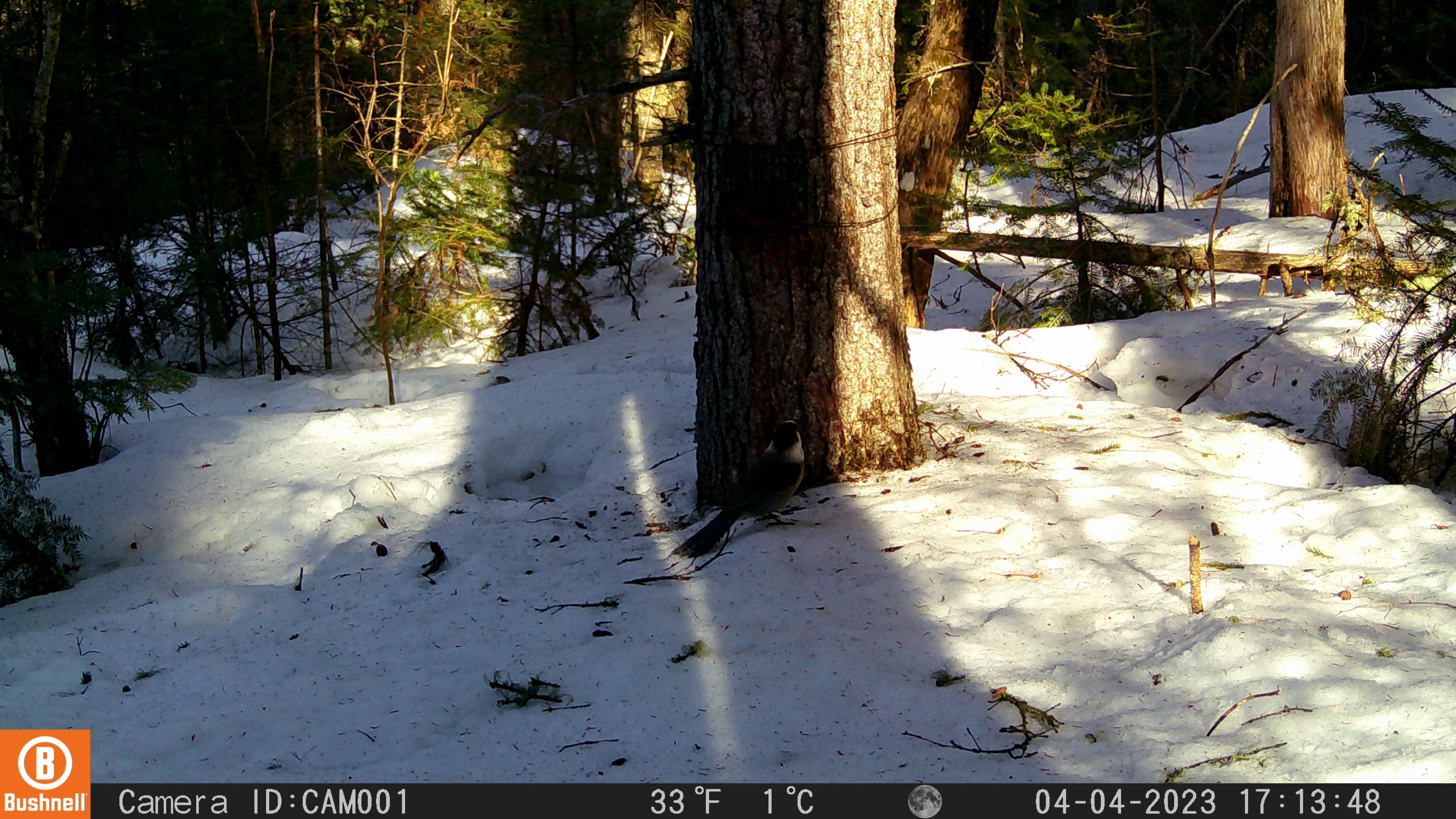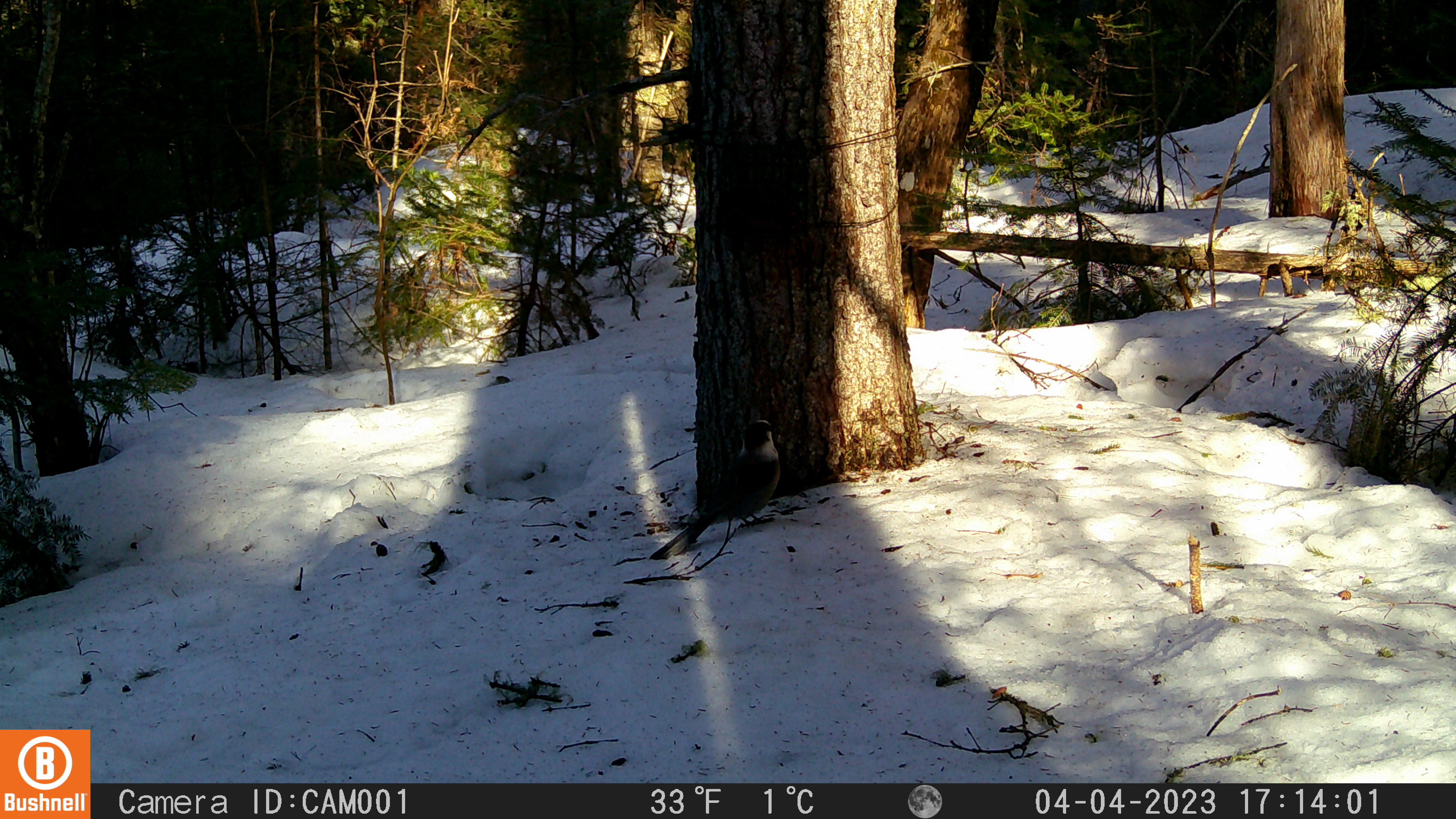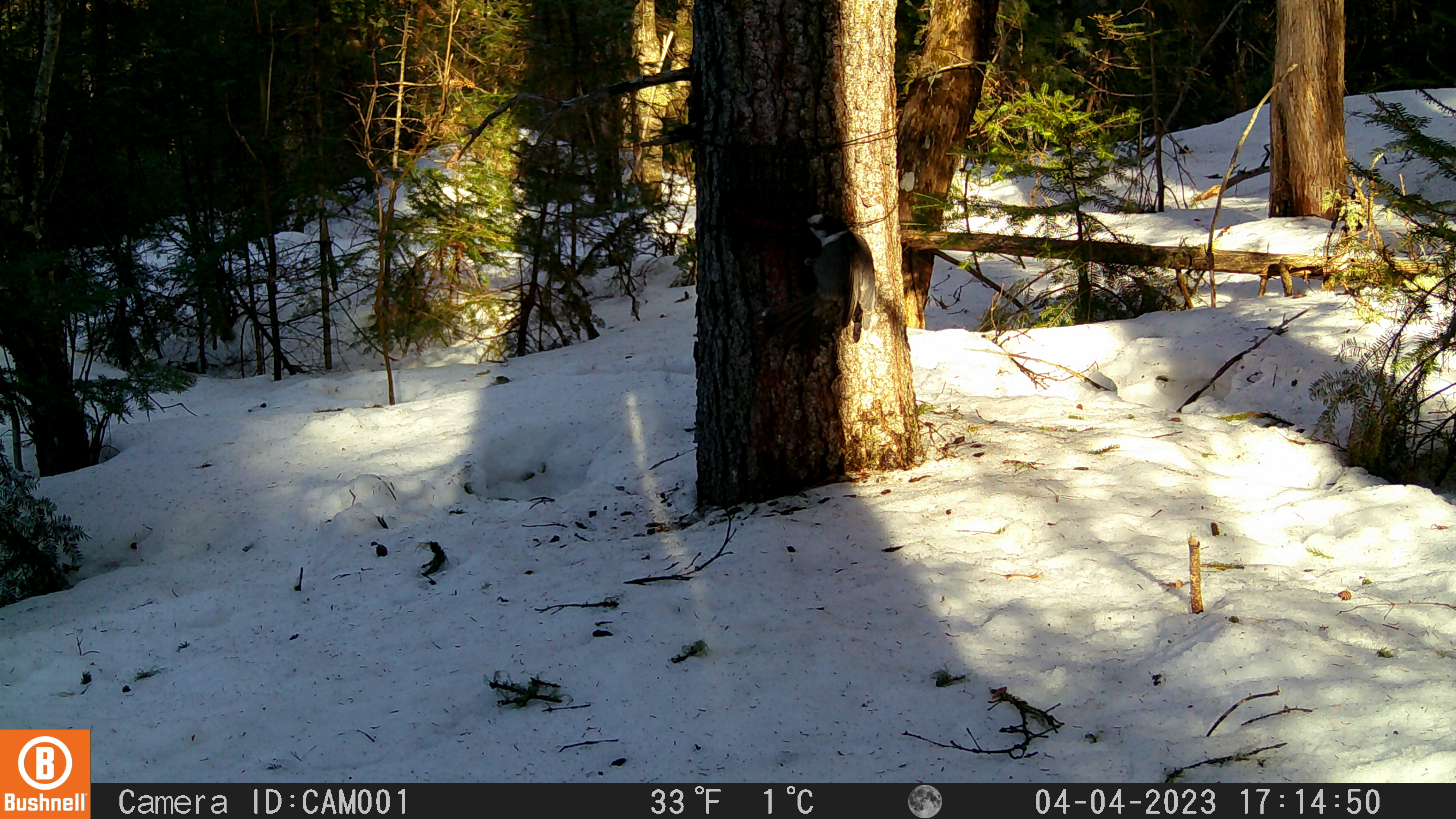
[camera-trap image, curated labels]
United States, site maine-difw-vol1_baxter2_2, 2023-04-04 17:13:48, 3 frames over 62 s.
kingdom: Animalia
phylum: Chordata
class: Aves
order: Passeriformes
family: Corvidae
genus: Perisoreus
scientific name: Perisoreus canadensis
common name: canada jay